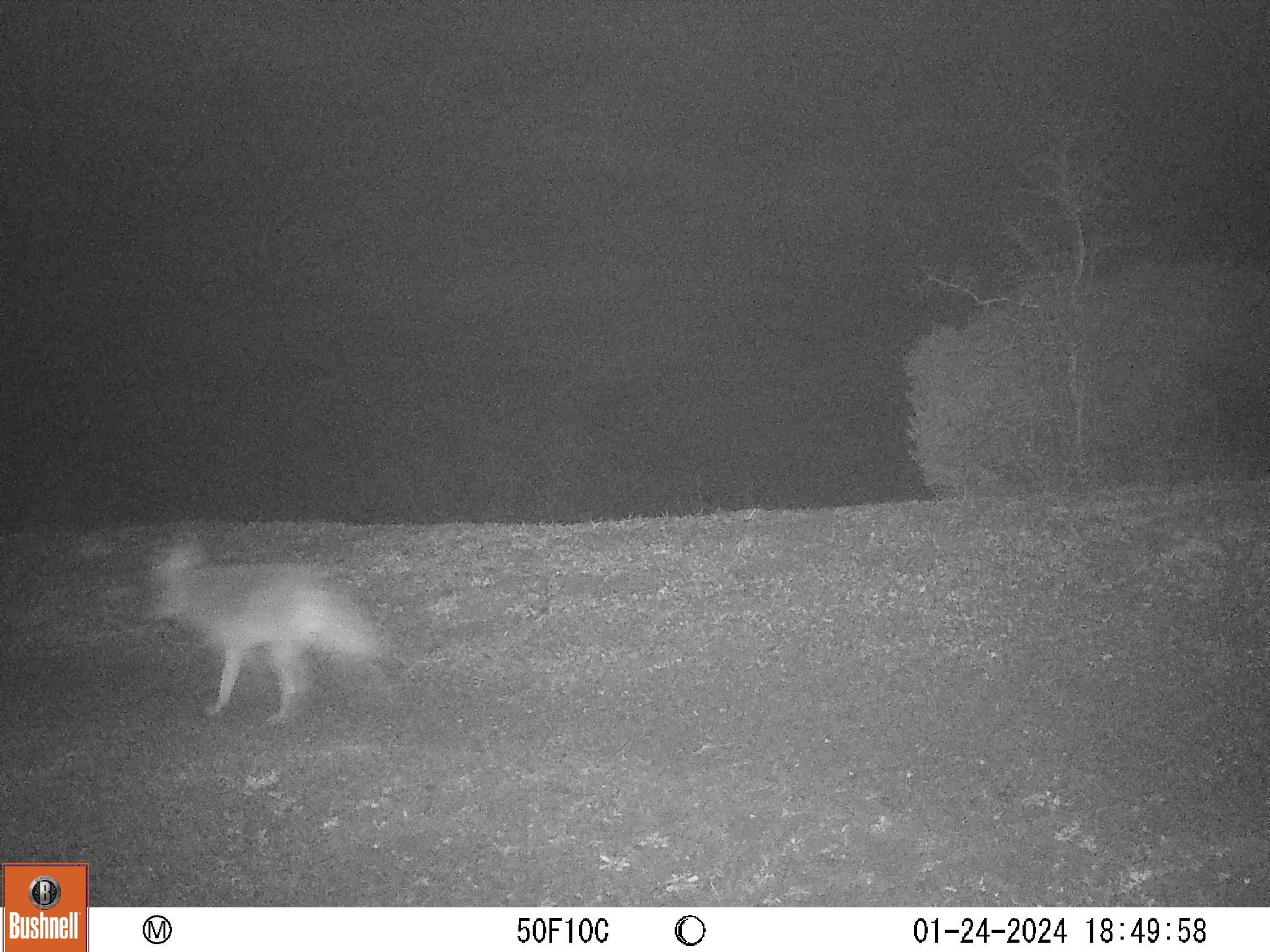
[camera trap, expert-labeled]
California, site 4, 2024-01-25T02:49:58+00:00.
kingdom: Animalia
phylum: Chordata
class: Mammalia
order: Carnivora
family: Canidae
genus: Canis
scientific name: Canis latrans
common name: coyote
Coyote (Canis latrans).